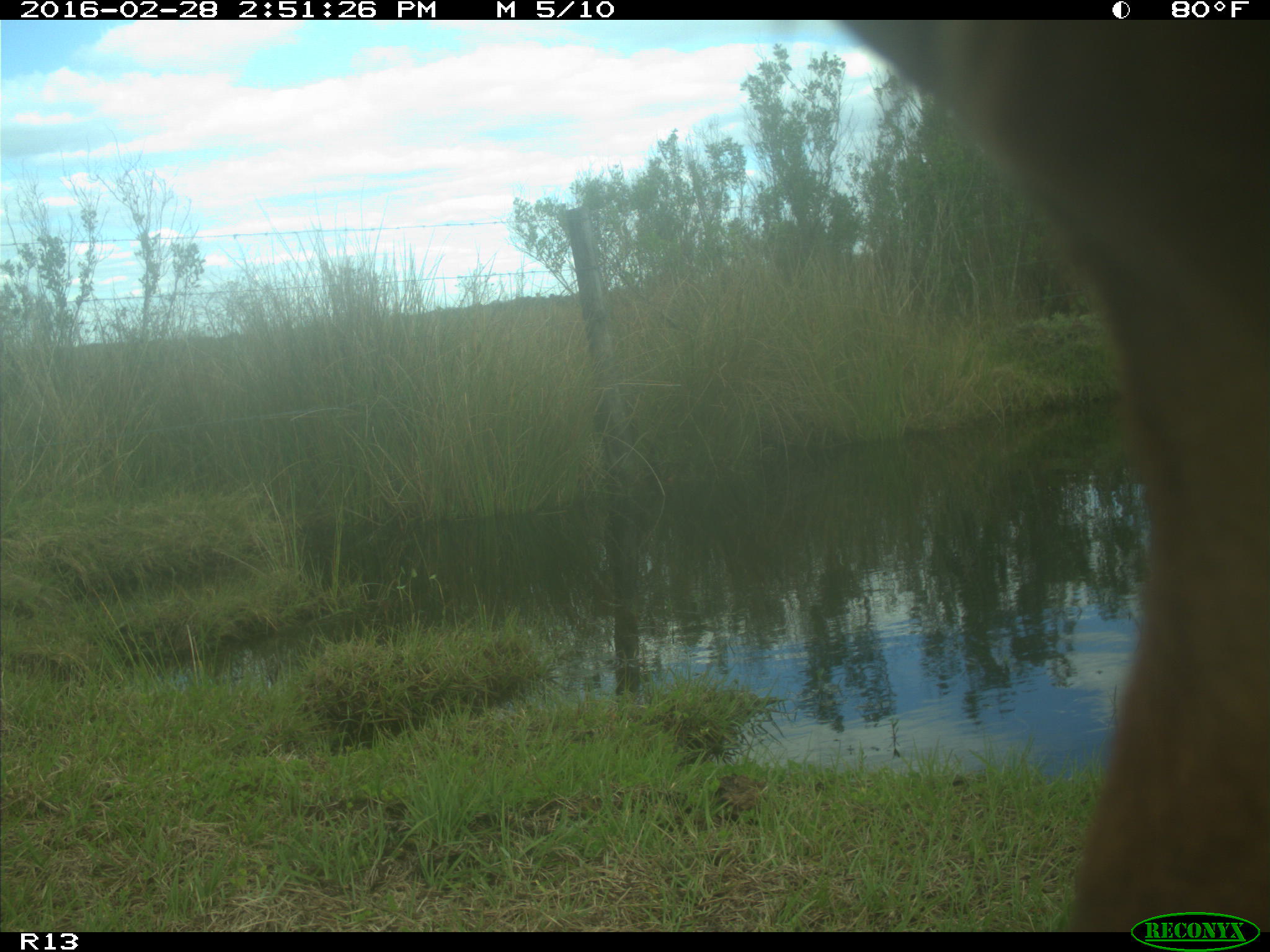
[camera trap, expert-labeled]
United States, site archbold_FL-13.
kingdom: Animalia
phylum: Chordata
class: Mammalia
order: Artiodactyla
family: Bovidae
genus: Bos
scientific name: Bos taurus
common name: domestic cow